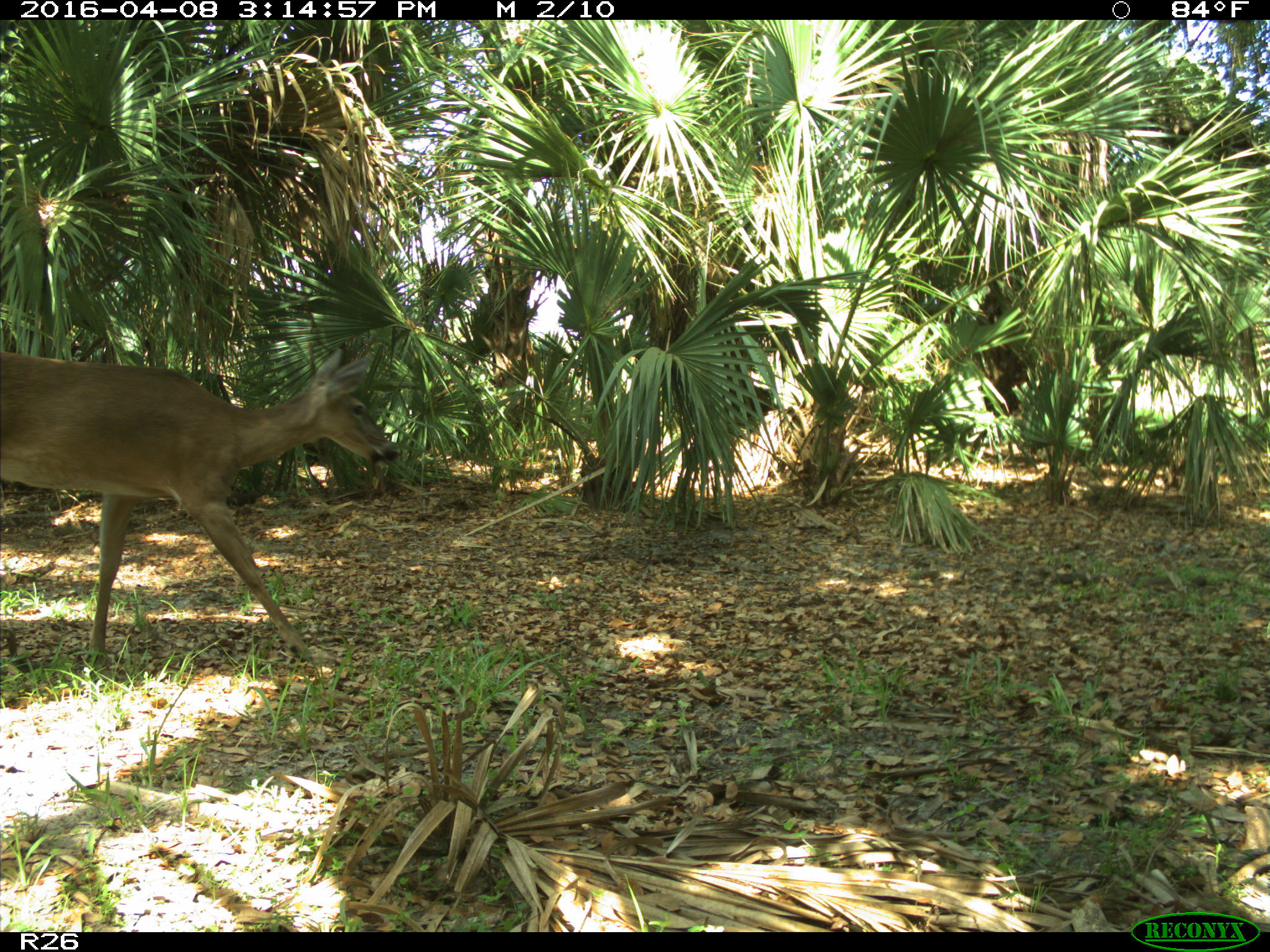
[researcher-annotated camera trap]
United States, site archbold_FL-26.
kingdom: Animalia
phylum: Chordata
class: Mammalia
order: Artiodactyla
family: Cervidae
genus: Odocoileus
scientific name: Odocoileus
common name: deer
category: unidentified deer